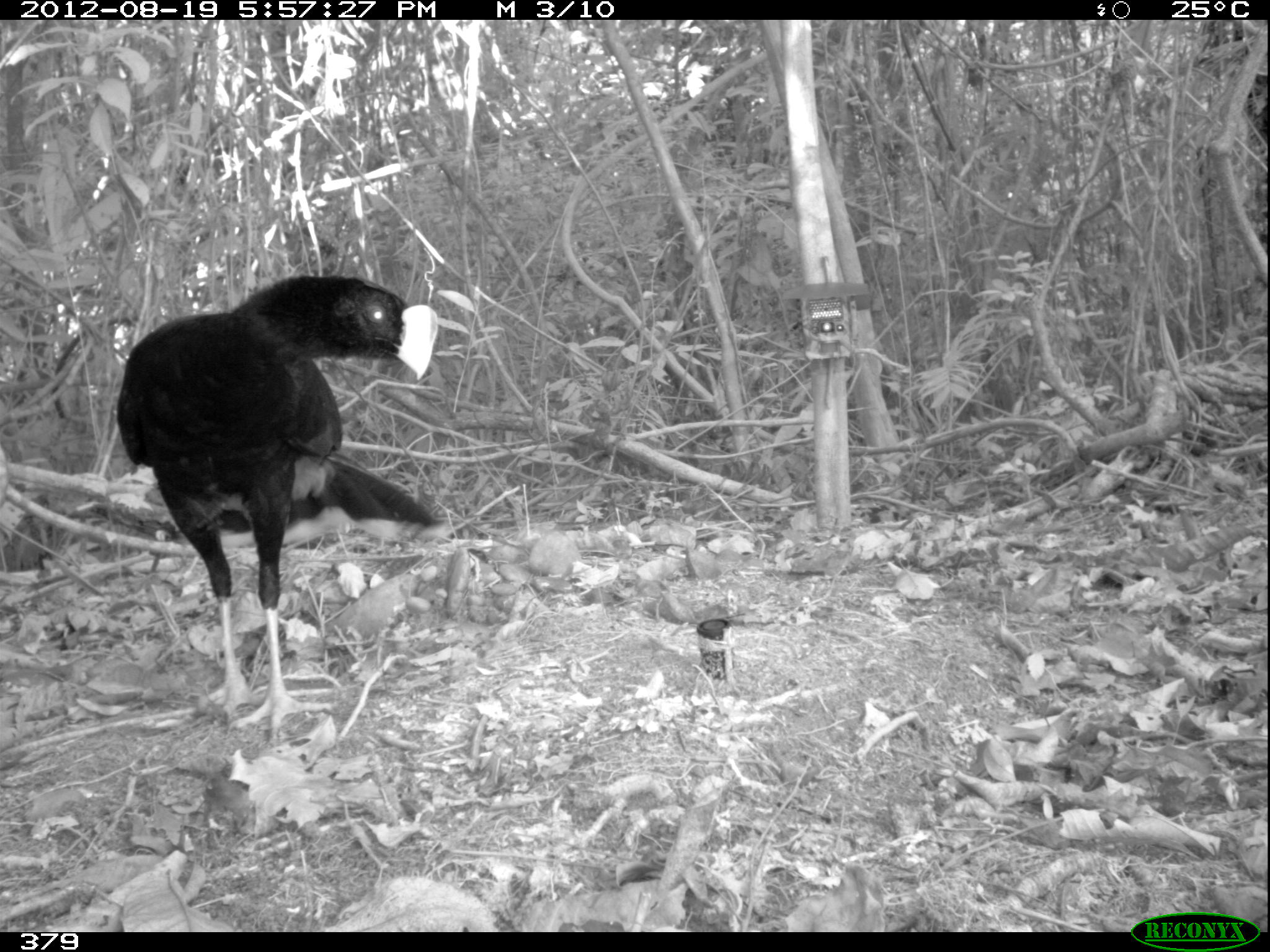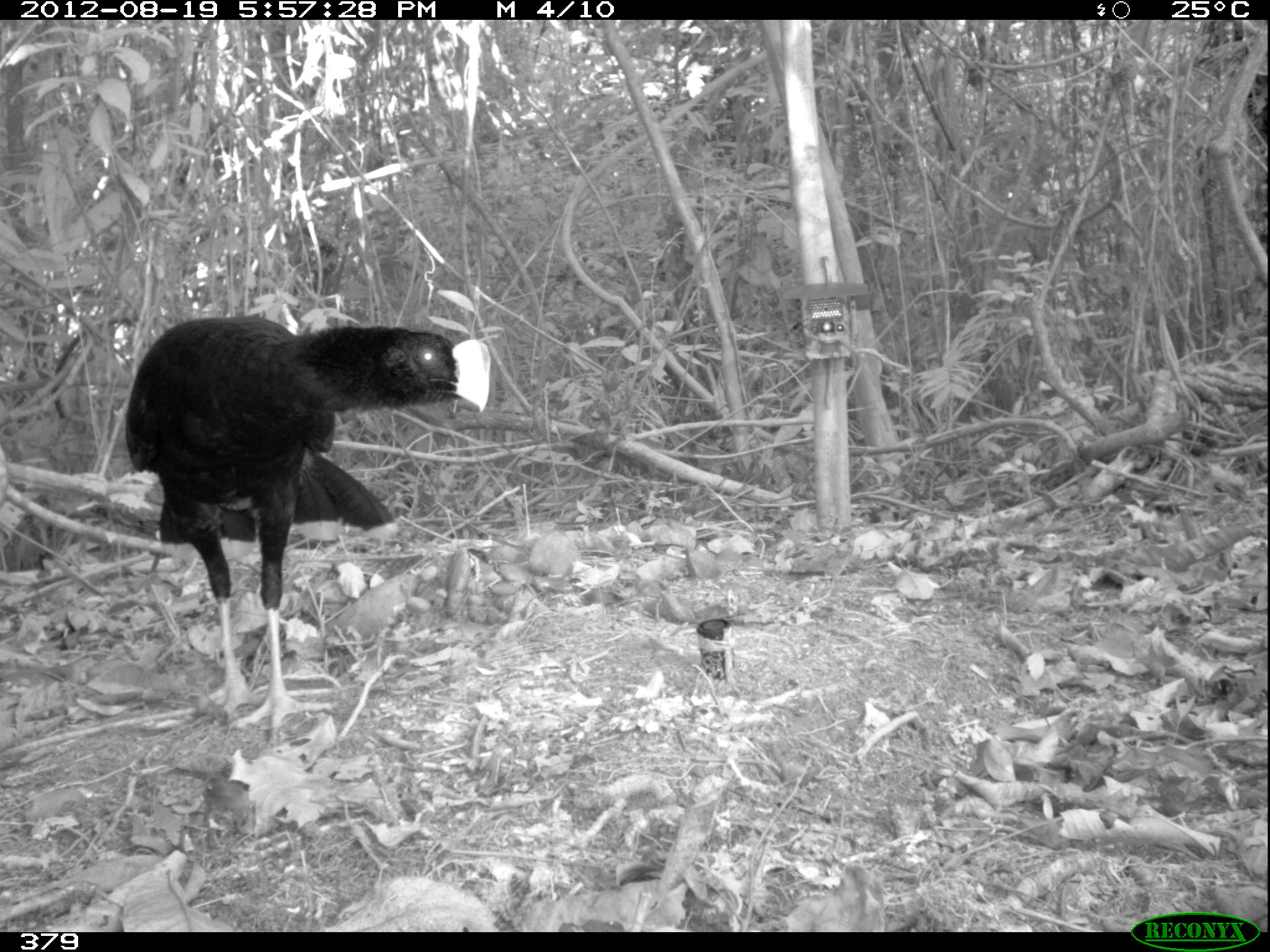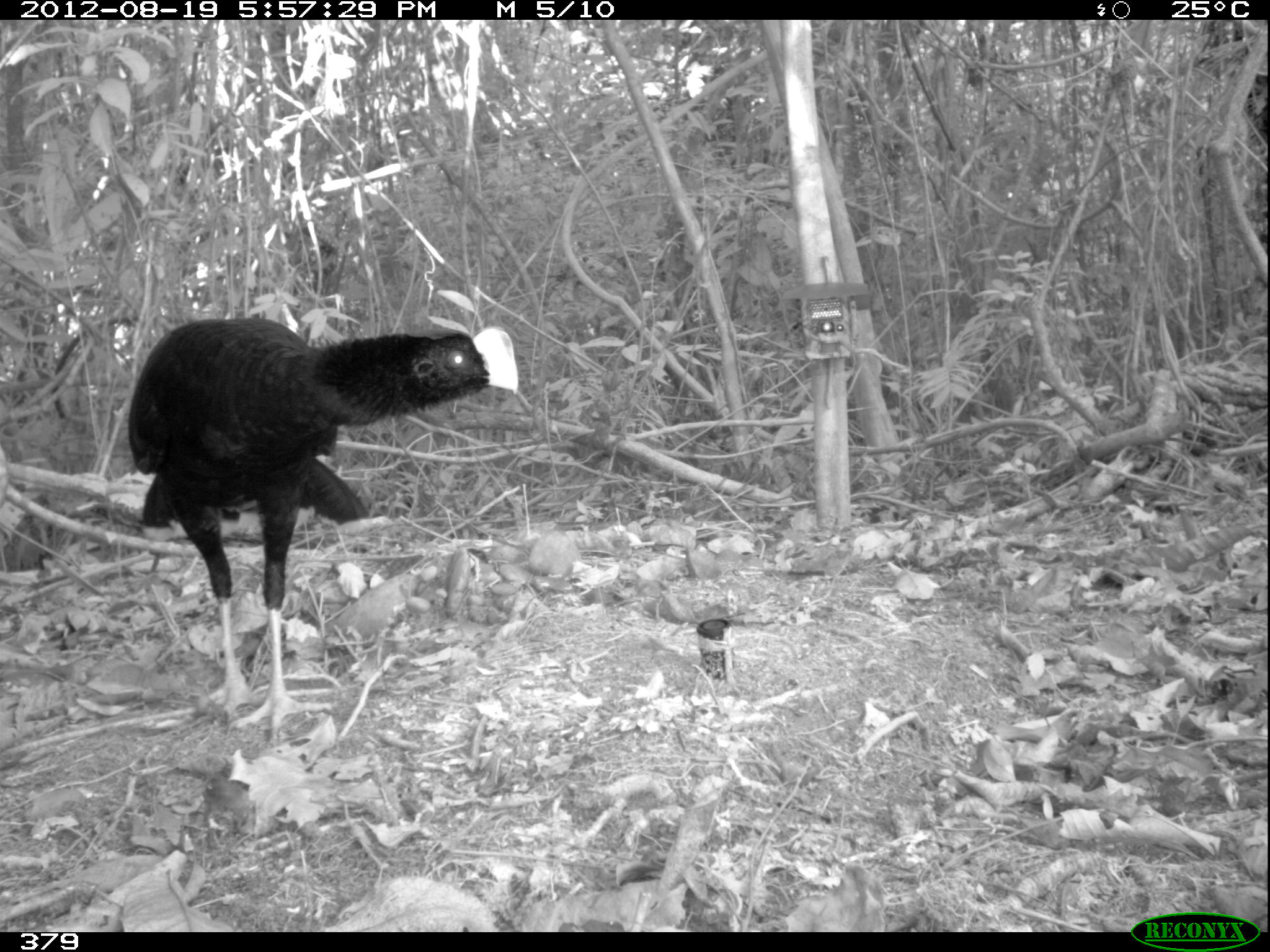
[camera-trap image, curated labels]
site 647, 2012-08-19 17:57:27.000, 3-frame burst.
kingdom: Animalia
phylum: Chordata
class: Aves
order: Galliformes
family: Cracidae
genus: Mitu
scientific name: Mitu tuberosum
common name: razor-billed curassow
Mitu tuberosum (razor-billed curassow).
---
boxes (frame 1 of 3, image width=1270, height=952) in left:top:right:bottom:
mitu tuberosum: 116:266:447:741